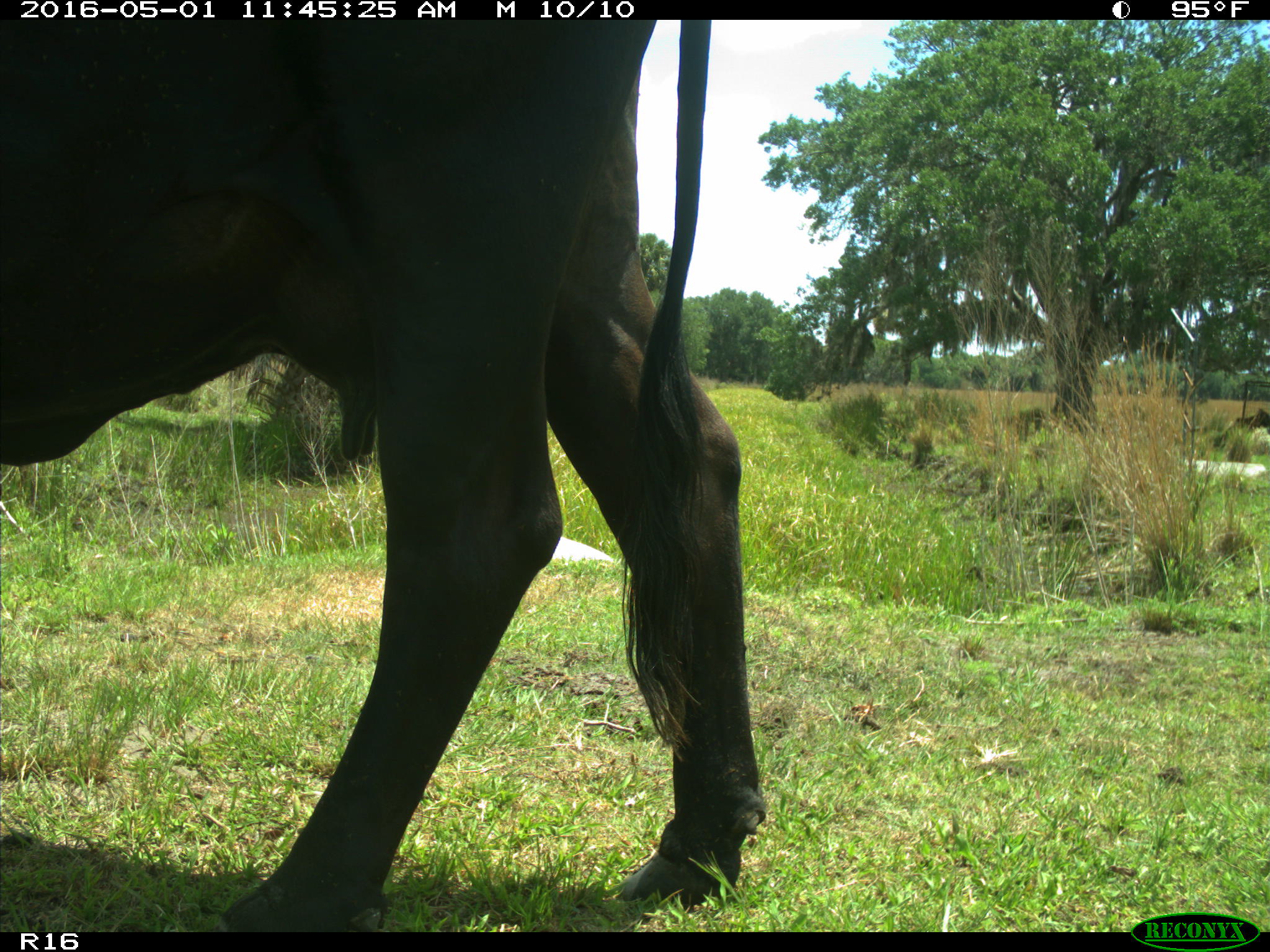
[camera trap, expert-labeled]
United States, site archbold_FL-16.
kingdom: Animalia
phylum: Chordata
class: Mammalia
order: Artiodactyla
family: Bovidae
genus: Bos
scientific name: Bos taurus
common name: domestic cow